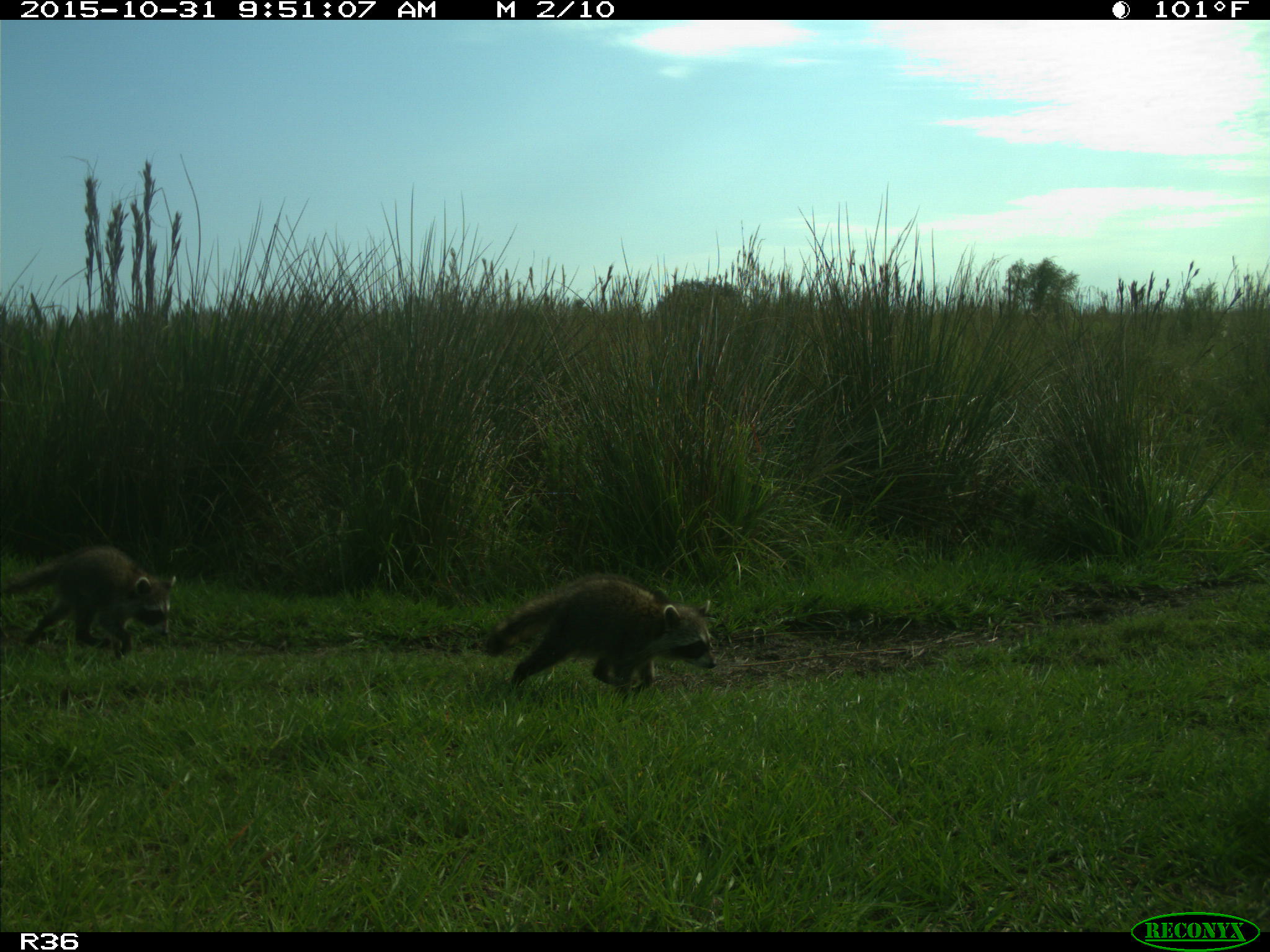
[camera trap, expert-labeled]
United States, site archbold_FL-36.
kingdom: Animalia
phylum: Chordata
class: Mammalia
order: Carnivora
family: Procyonidae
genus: Procyon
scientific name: Procyon lotor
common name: common raccoon